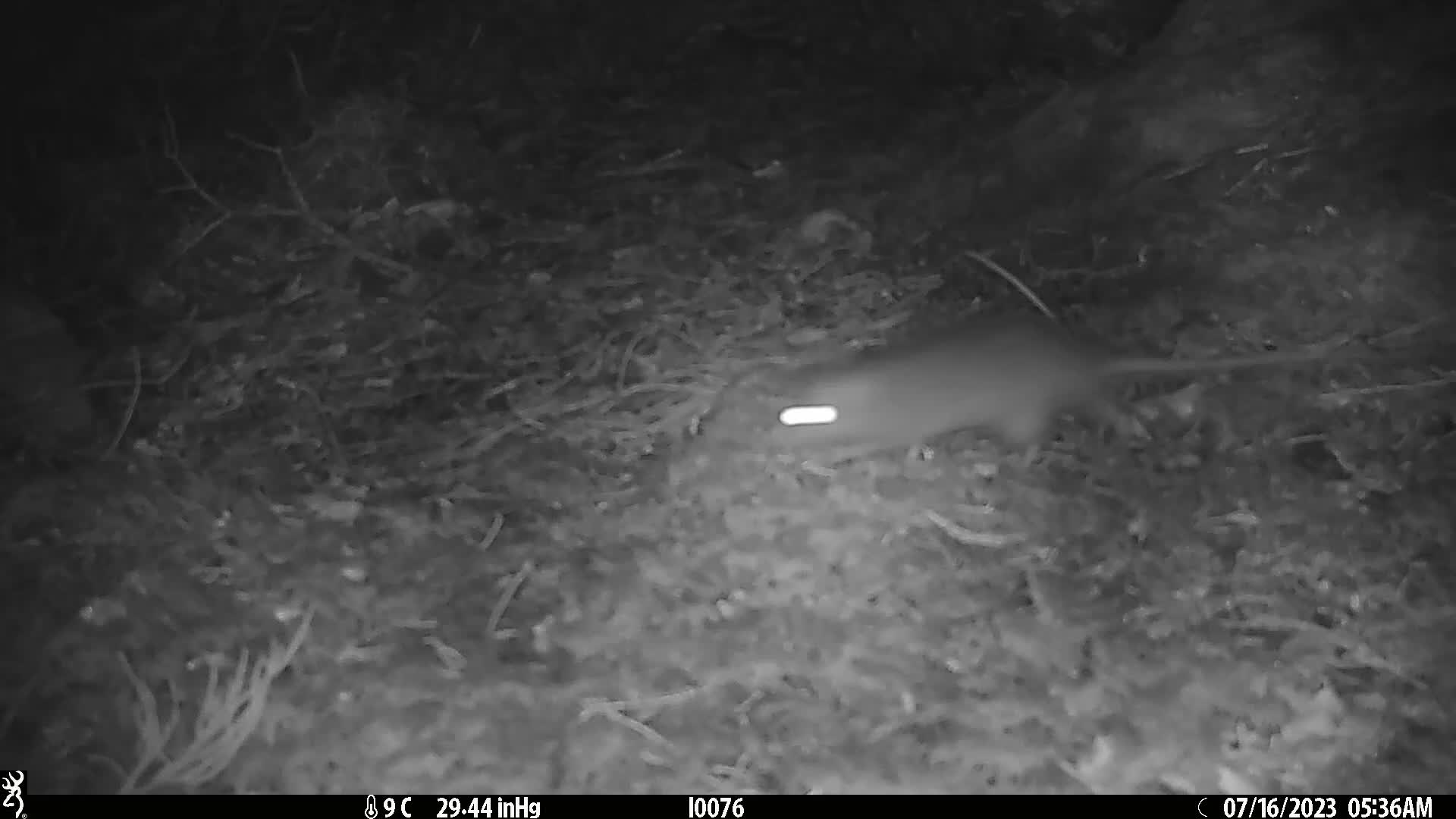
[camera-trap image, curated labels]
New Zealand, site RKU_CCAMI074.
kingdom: Animalia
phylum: Chordata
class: Mammalia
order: Rodentia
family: Muridae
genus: Rattus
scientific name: Rattus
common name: rat